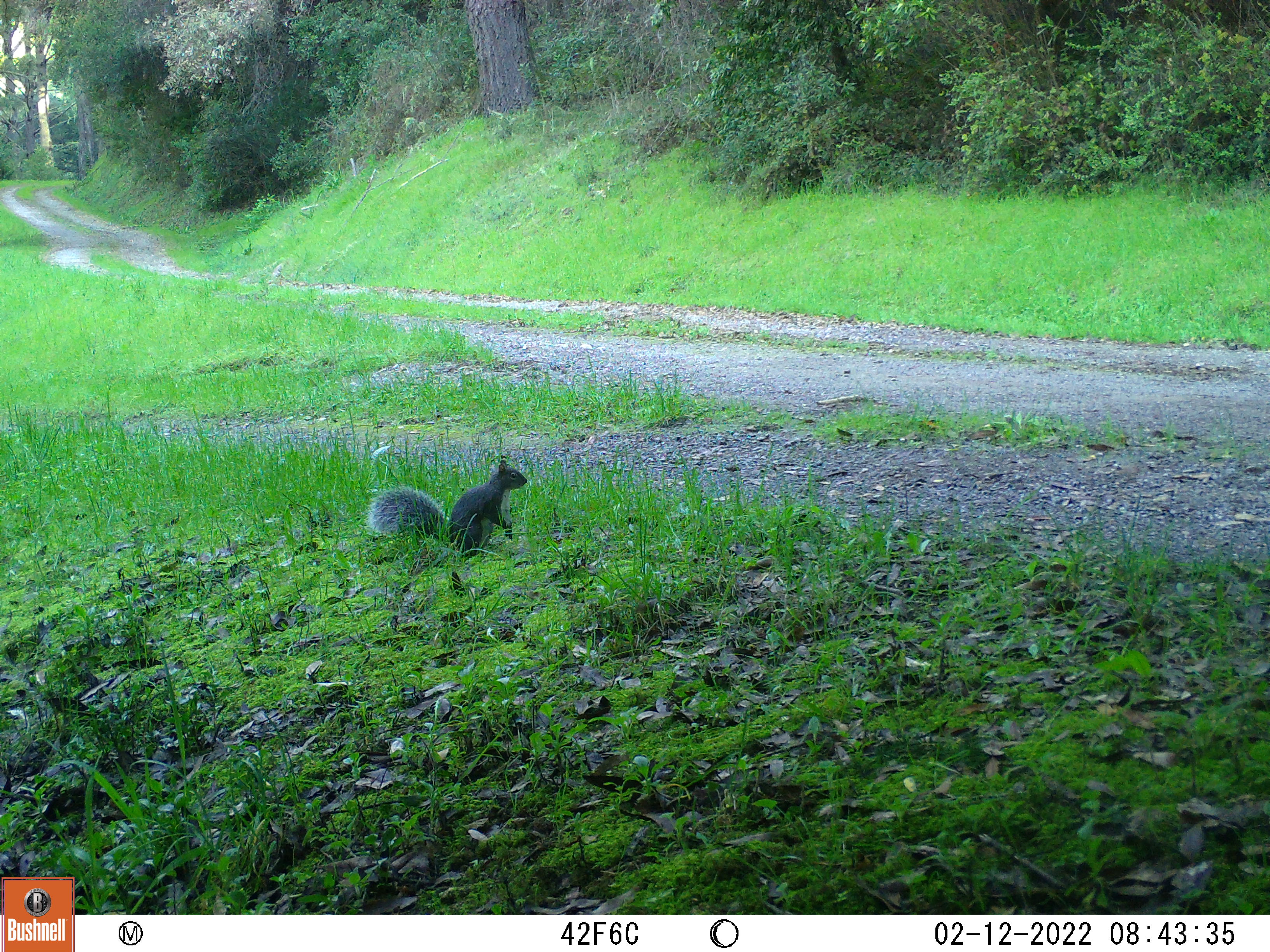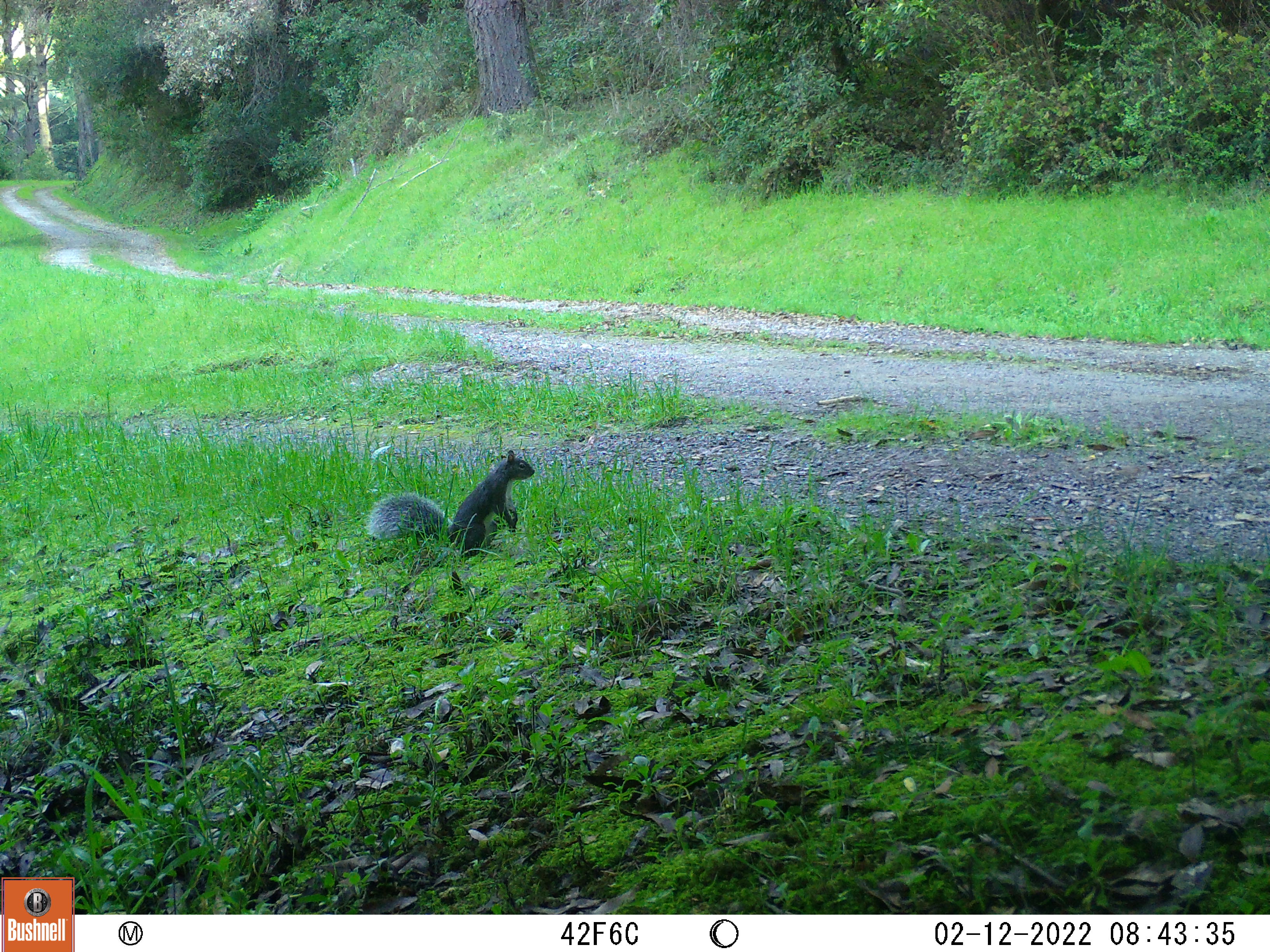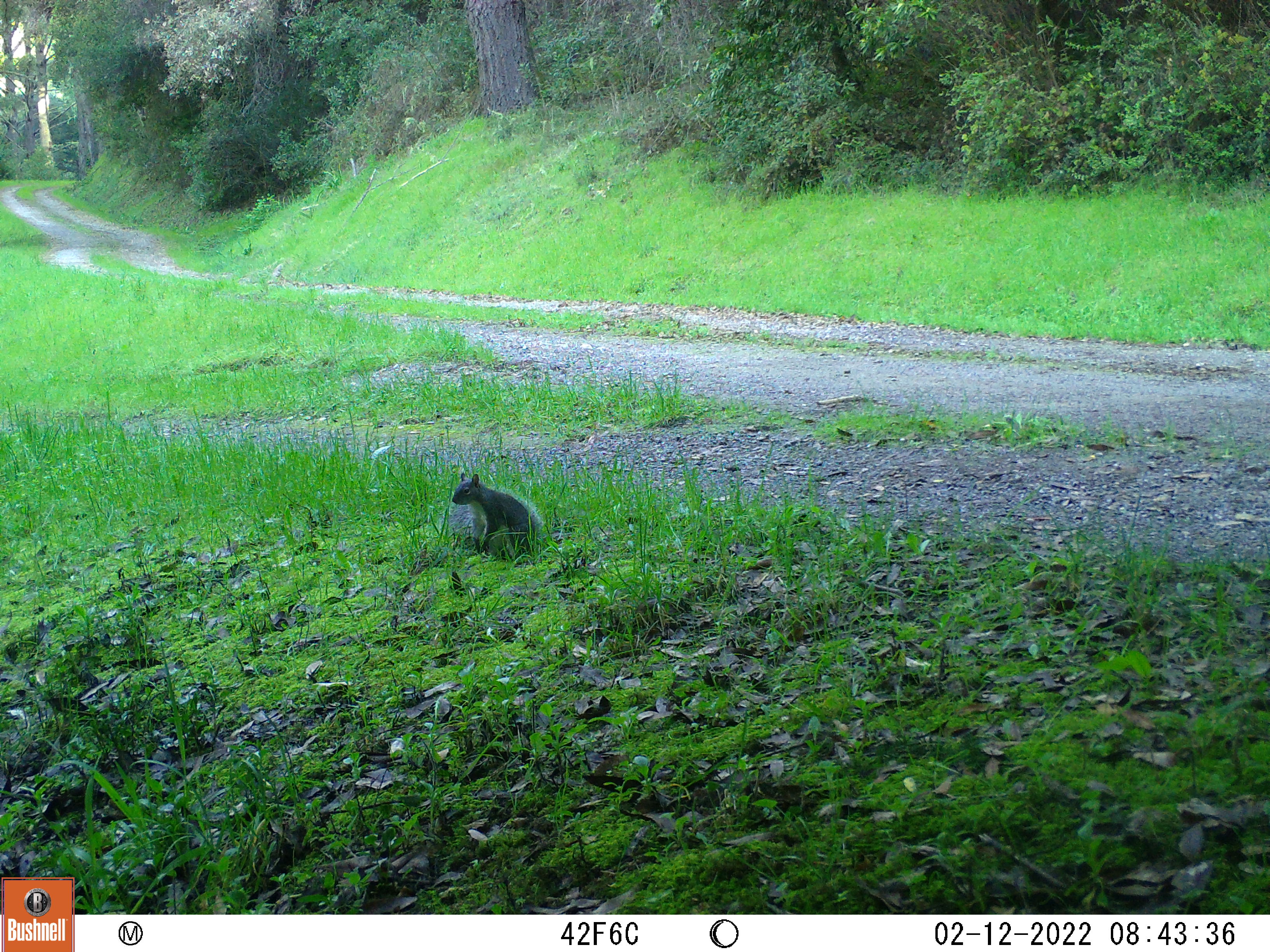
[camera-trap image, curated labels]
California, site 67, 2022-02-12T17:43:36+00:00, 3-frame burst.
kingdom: Animalia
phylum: Chordata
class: Mammalia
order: Rodentia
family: Sciuridae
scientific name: Sciuridae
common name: squirrel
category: unknown squirrel